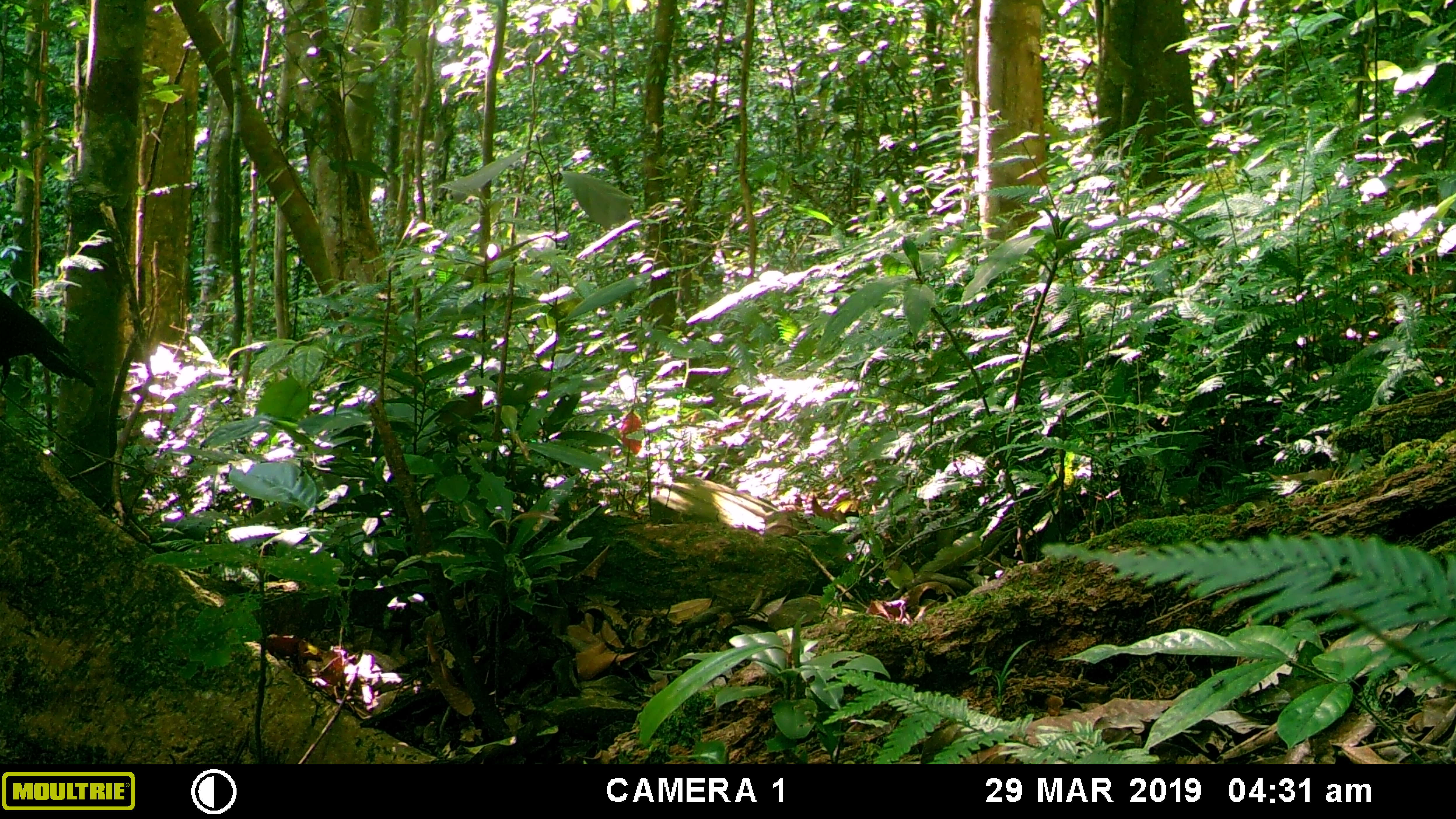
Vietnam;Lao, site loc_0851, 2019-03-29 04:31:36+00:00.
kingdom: Animalia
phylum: Chordata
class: Aves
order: Passeriformes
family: Muscicapidae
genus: Myophonus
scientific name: Myophonus caeruleus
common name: blue whistling thrush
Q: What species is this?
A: Blue whistling thrush (Myophonus caeruleus).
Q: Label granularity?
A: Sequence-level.